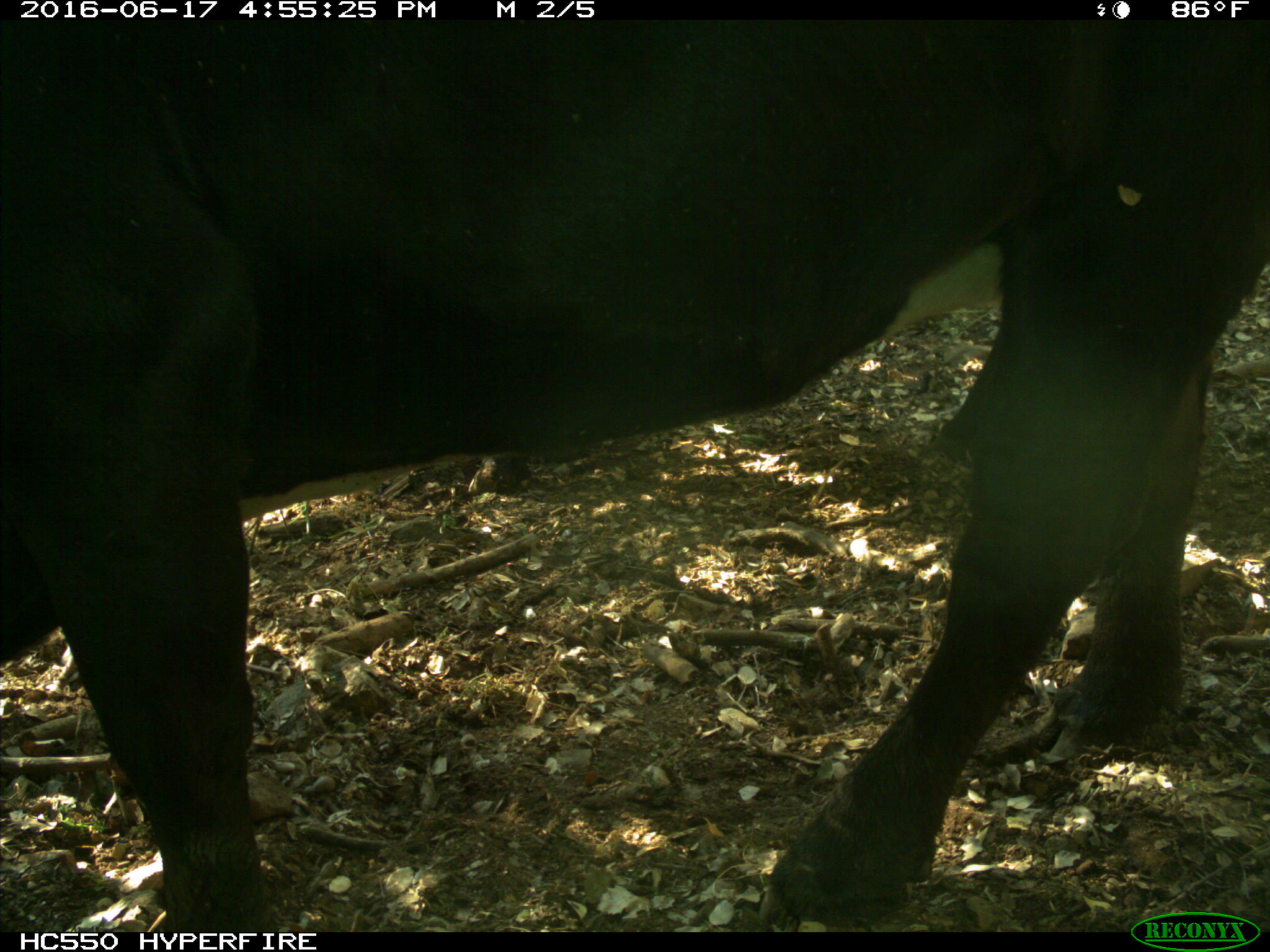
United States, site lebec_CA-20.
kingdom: Animalia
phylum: Chordata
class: Mammalia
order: Artiodactyla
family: Bovidae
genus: Bos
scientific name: Bos taurus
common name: domestic cow